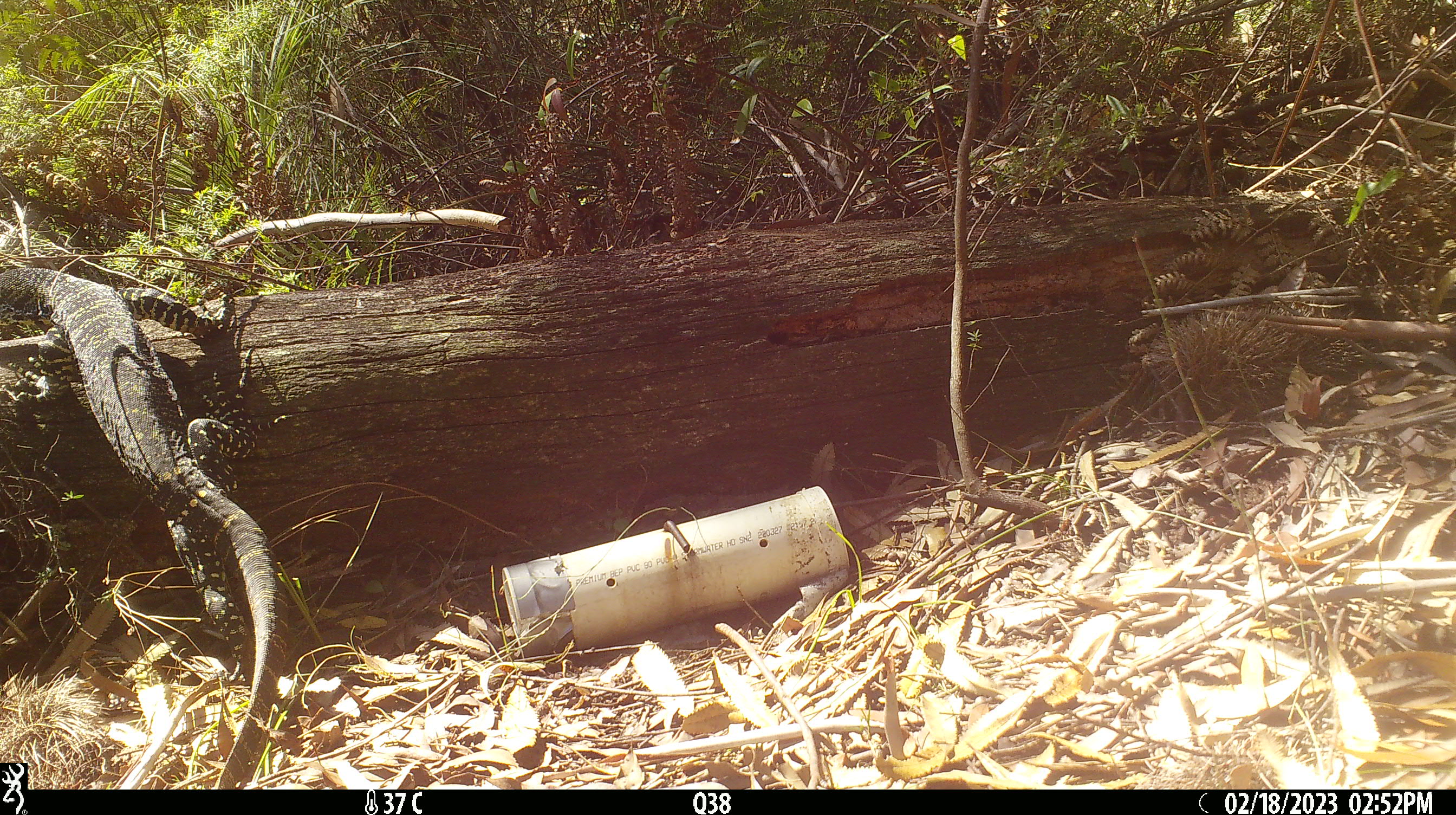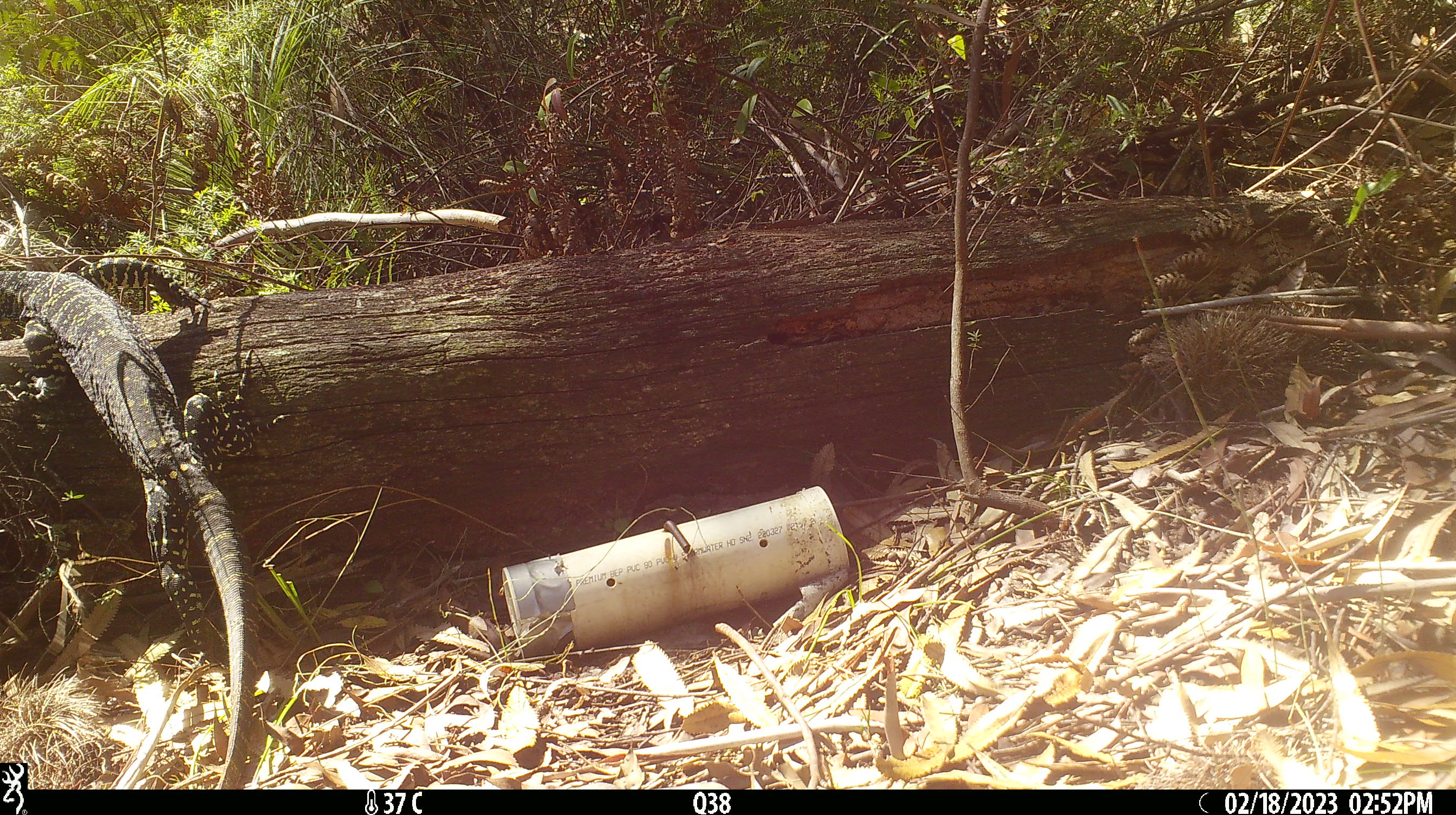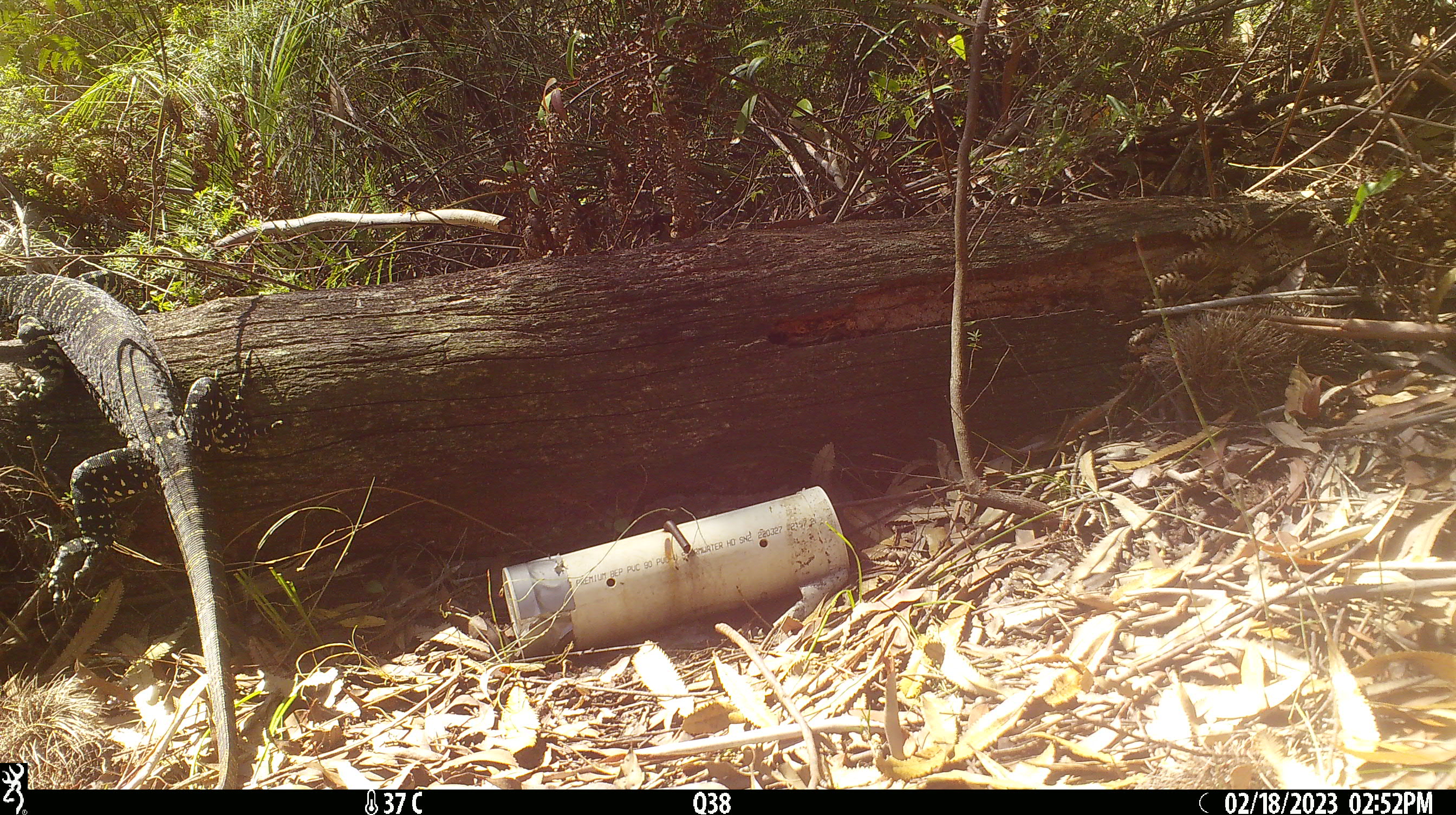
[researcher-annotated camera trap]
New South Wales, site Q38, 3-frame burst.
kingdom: Animalia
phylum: Chordata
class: Reptilia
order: Squamata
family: Varanidae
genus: Varanus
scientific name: Varanus varius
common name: lace monitor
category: goanna